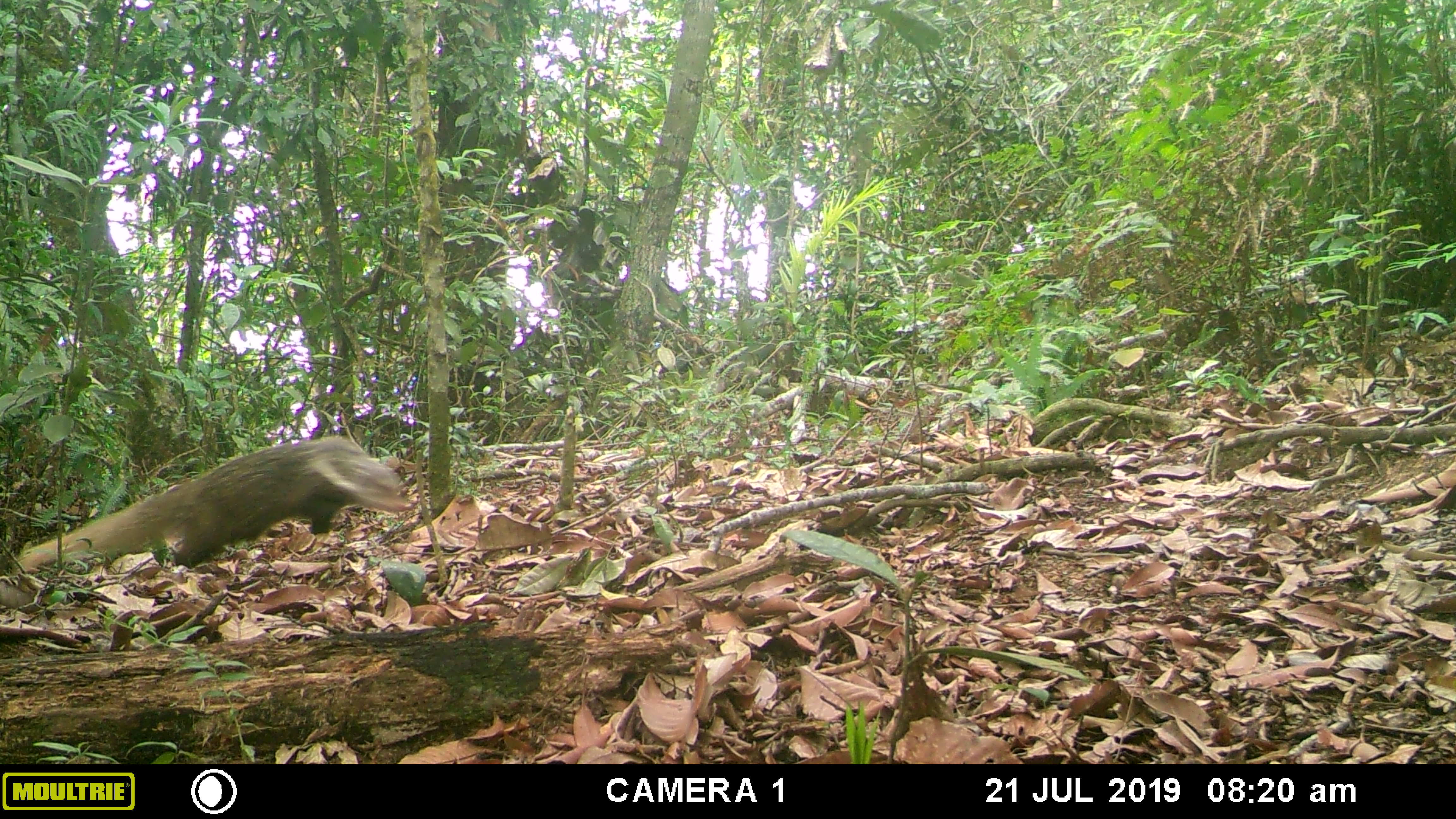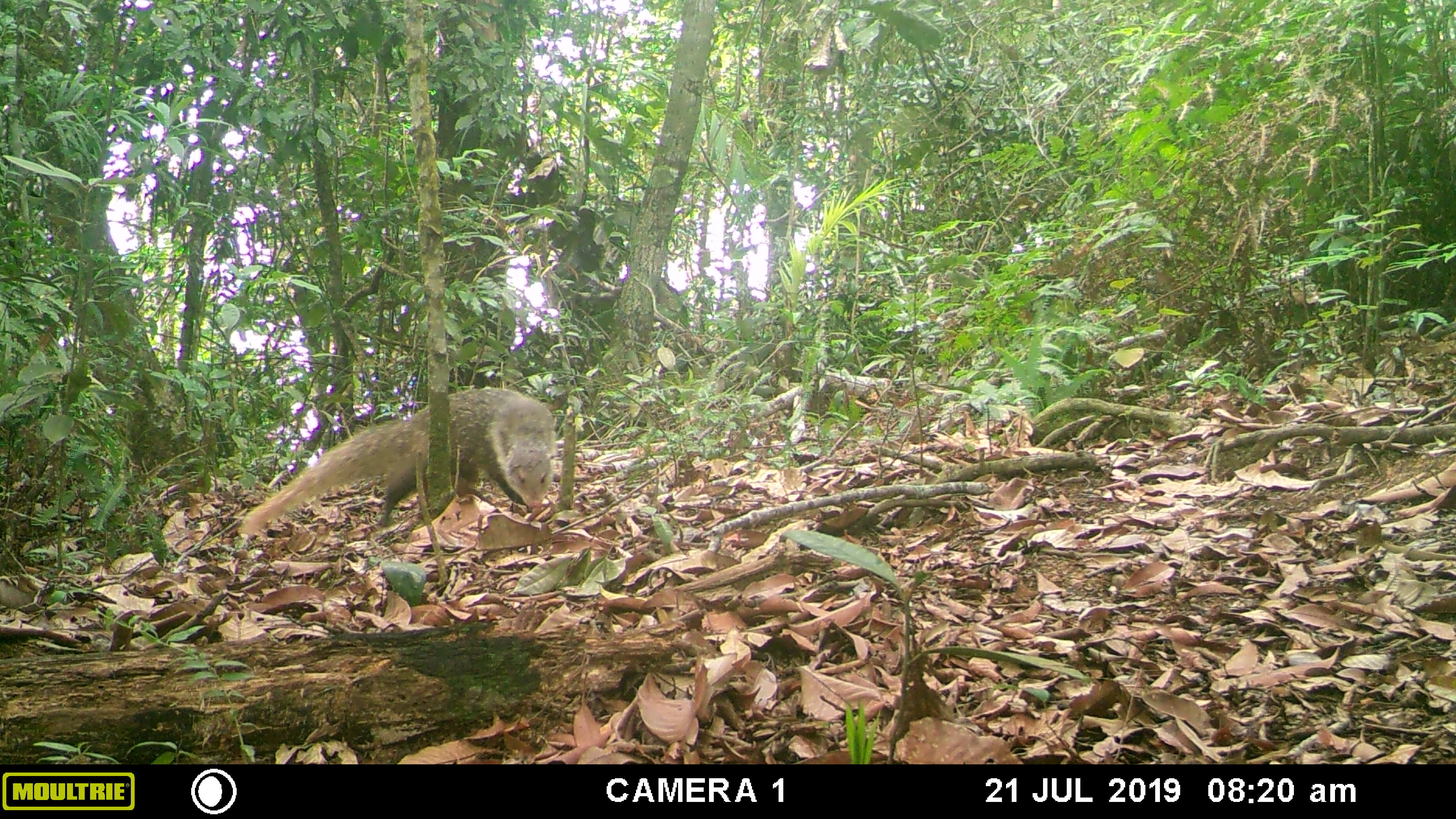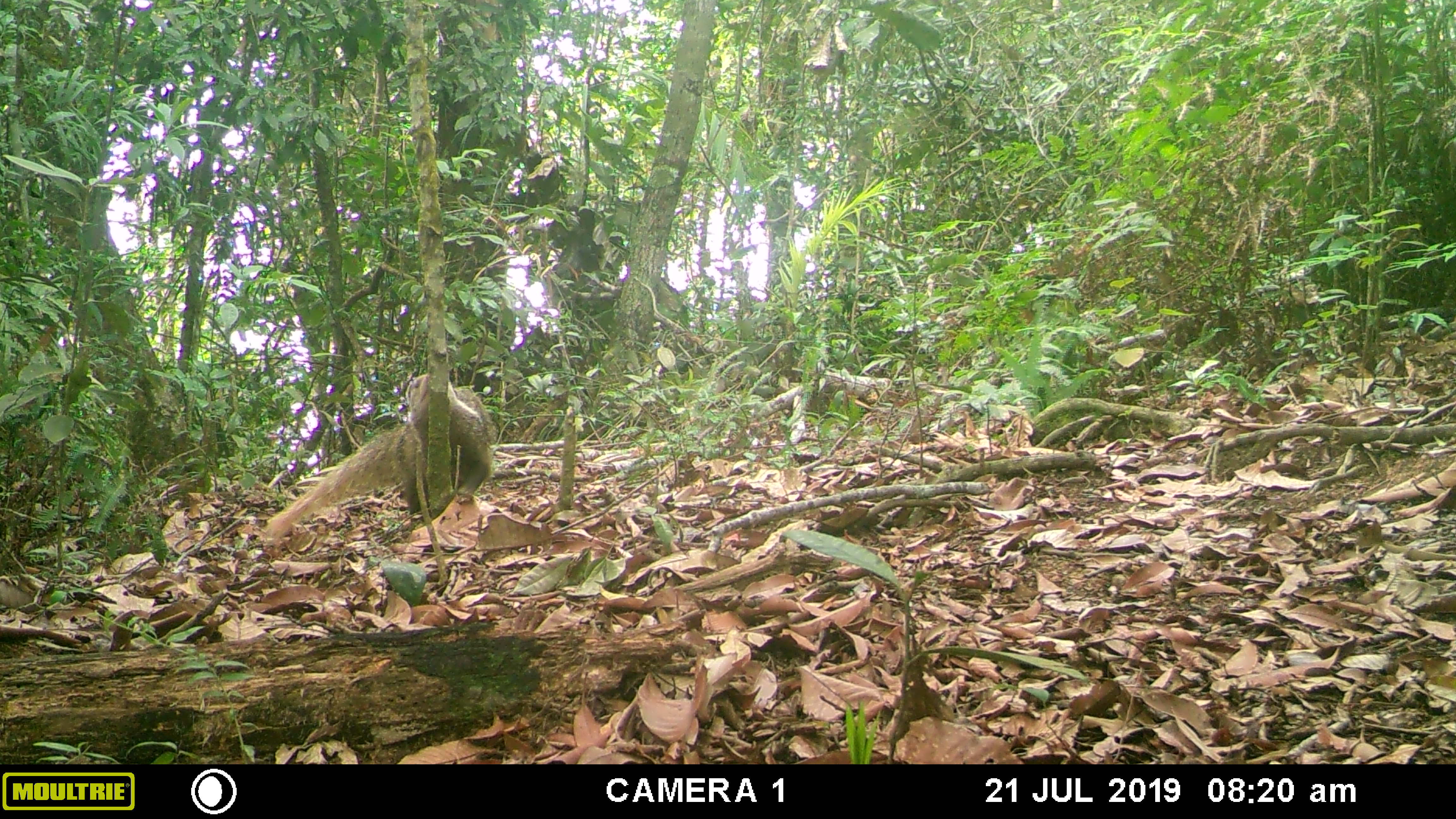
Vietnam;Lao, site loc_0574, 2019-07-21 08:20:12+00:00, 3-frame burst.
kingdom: Animalia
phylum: Chordata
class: Mammalia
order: Carnivora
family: Herpestidae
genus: Urva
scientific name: Urva urva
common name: crab-eating mongoose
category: crab eating mongoose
Crab eating mongoose (crab-eating mongoose) (Urva urva). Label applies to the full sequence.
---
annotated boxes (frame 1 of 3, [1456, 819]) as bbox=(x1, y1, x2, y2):
crab eating mongoose: bbox=(14, 432, 413, 573)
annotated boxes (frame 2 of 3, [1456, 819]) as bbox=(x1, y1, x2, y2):
crab eating mongoose: bbox=(238, 386, 558, 540)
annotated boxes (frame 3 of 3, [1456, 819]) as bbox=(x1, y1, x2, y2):
crab eating mongoose: bbox=(258, 370, 499, 548)